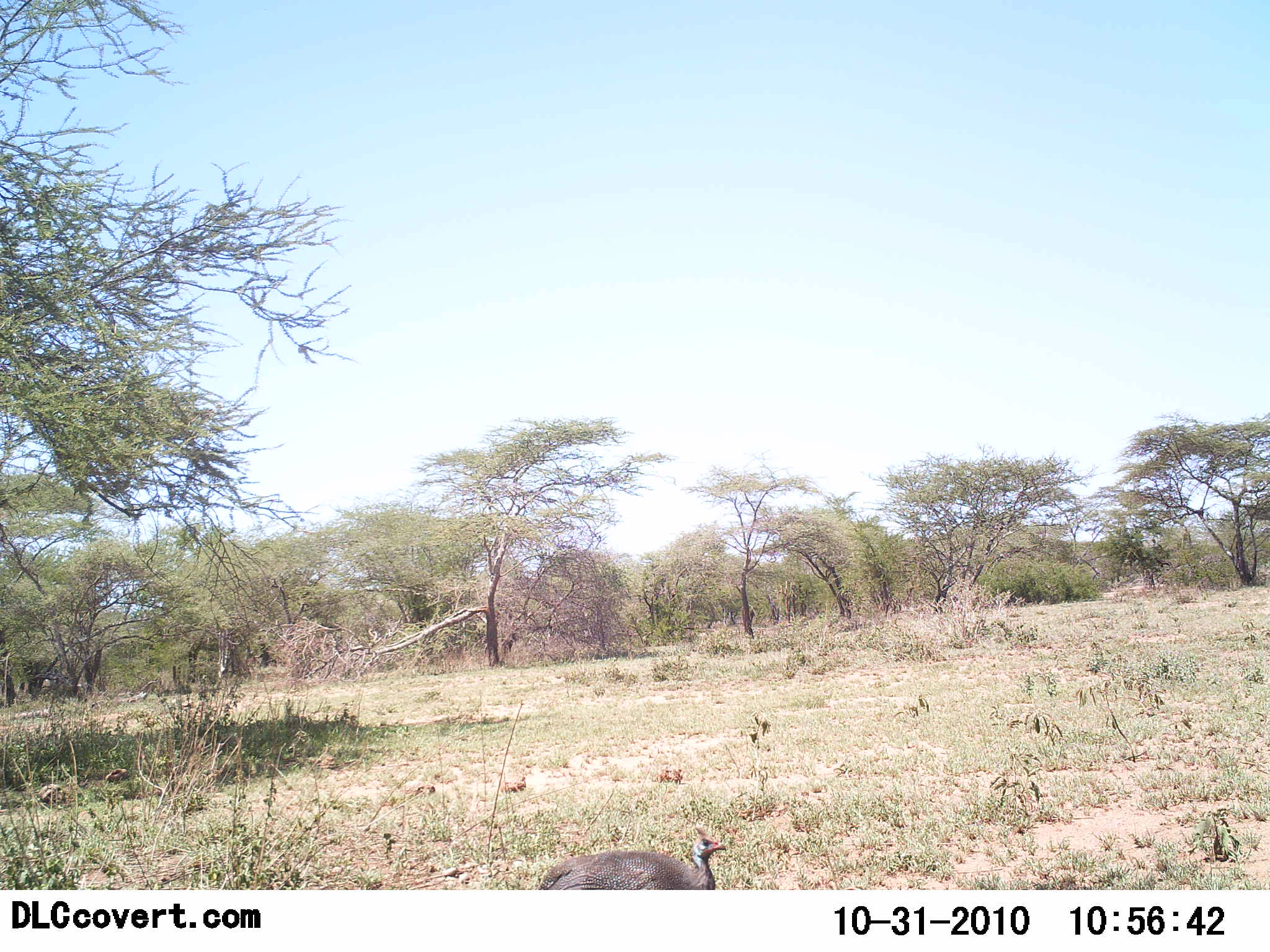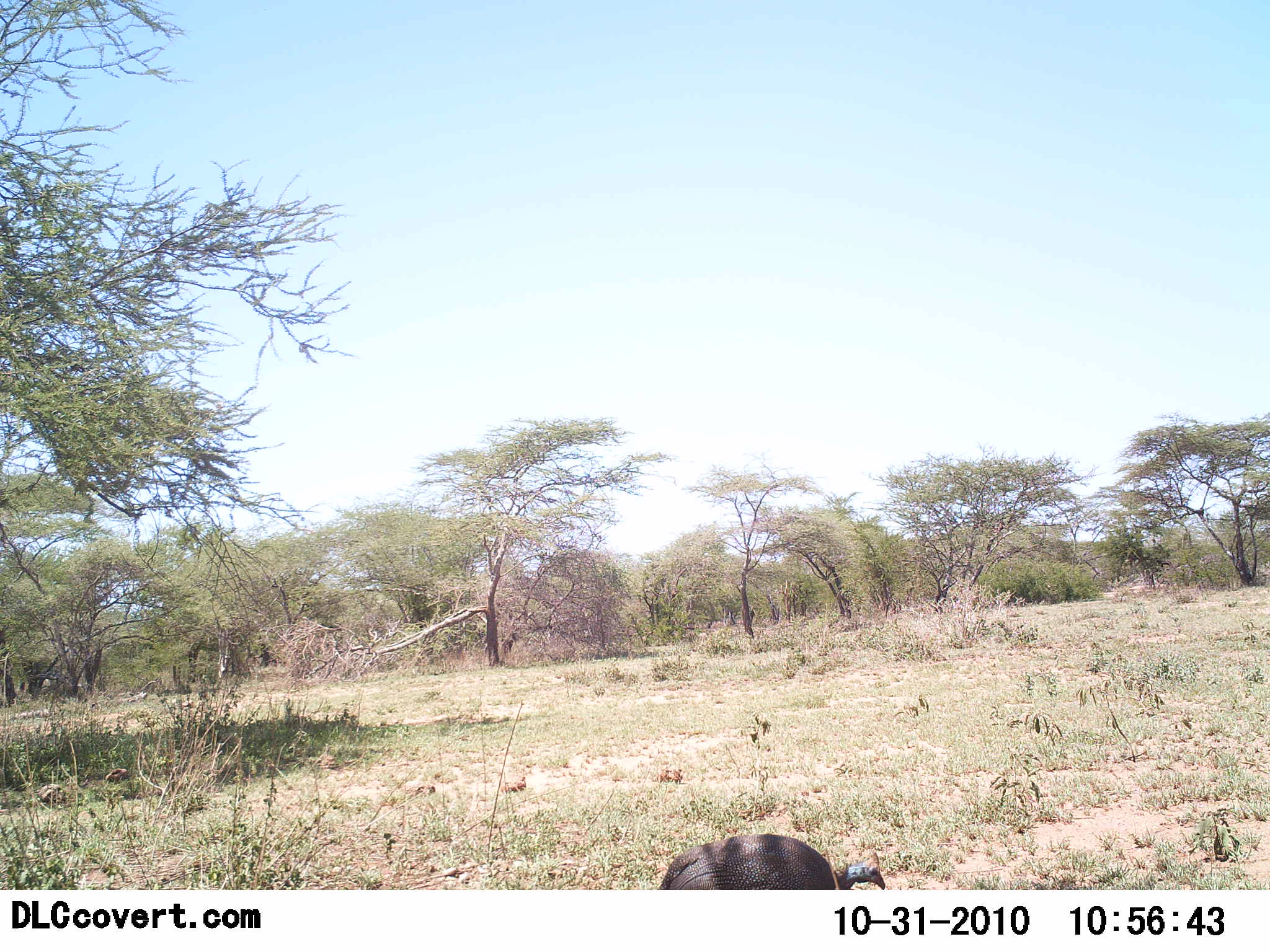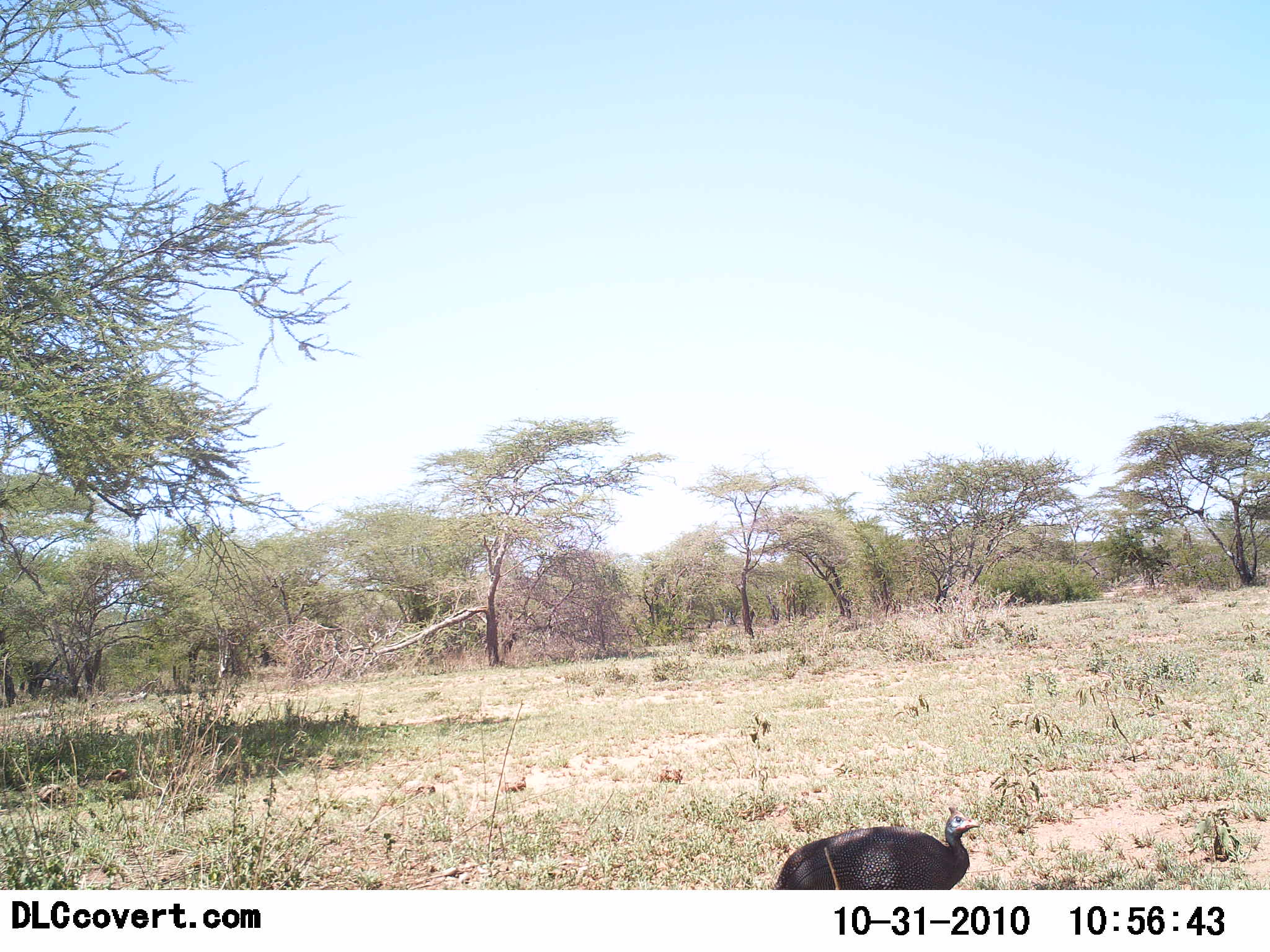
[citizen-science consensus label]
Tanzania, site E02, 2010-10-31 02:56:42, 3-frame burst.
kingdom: Animalia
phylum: Chordata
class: Aves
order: Galliformes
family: Numididae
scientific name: Numididae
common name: guinea fowl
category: guineafowl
Guineafowl (guinea fowl) (Numididae), count 1. Behavior (volunteer vote fractions): standing 12%, resting 0%, moving 88%, interacting 0%. Young present (vote fraction): 0%. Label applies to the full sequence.